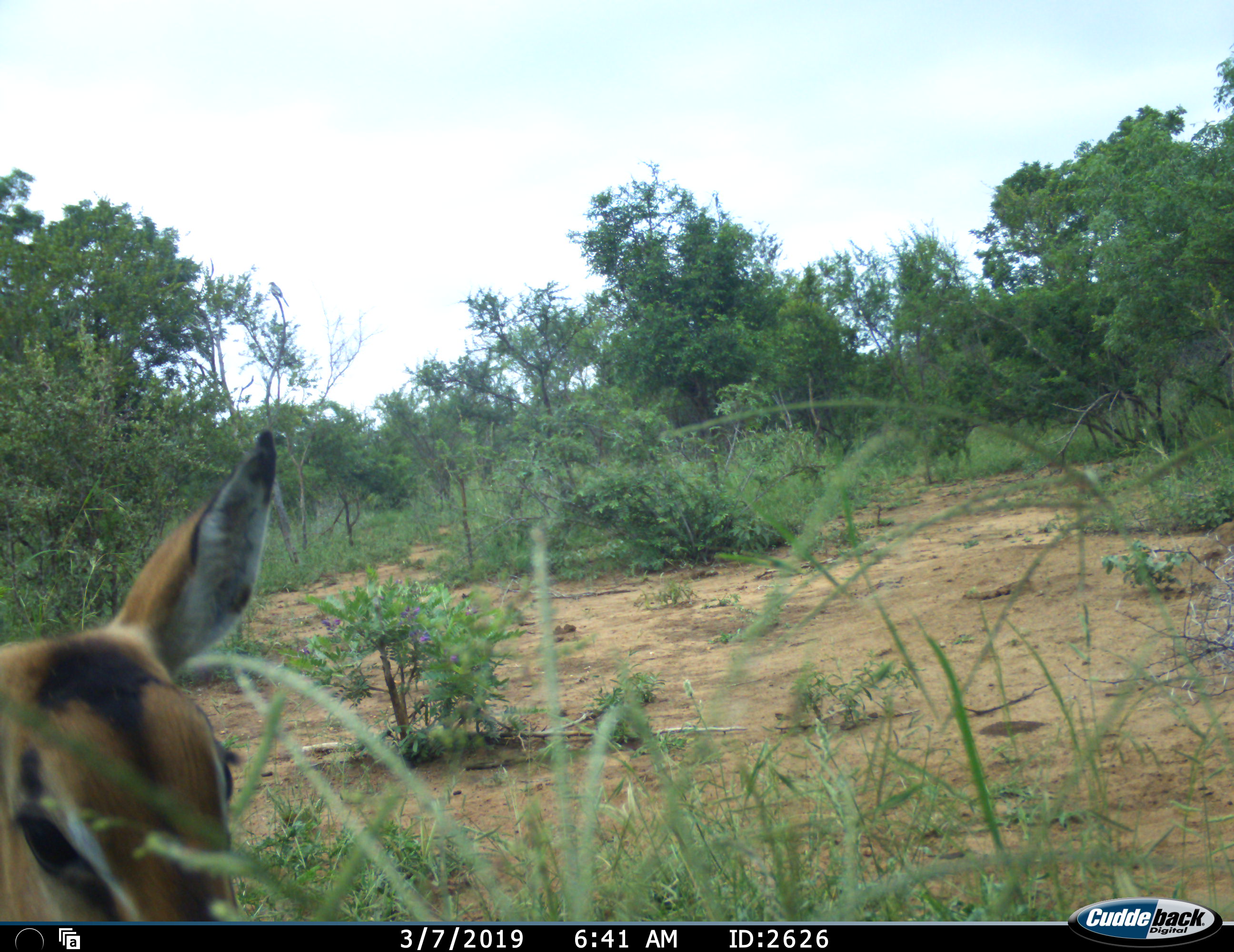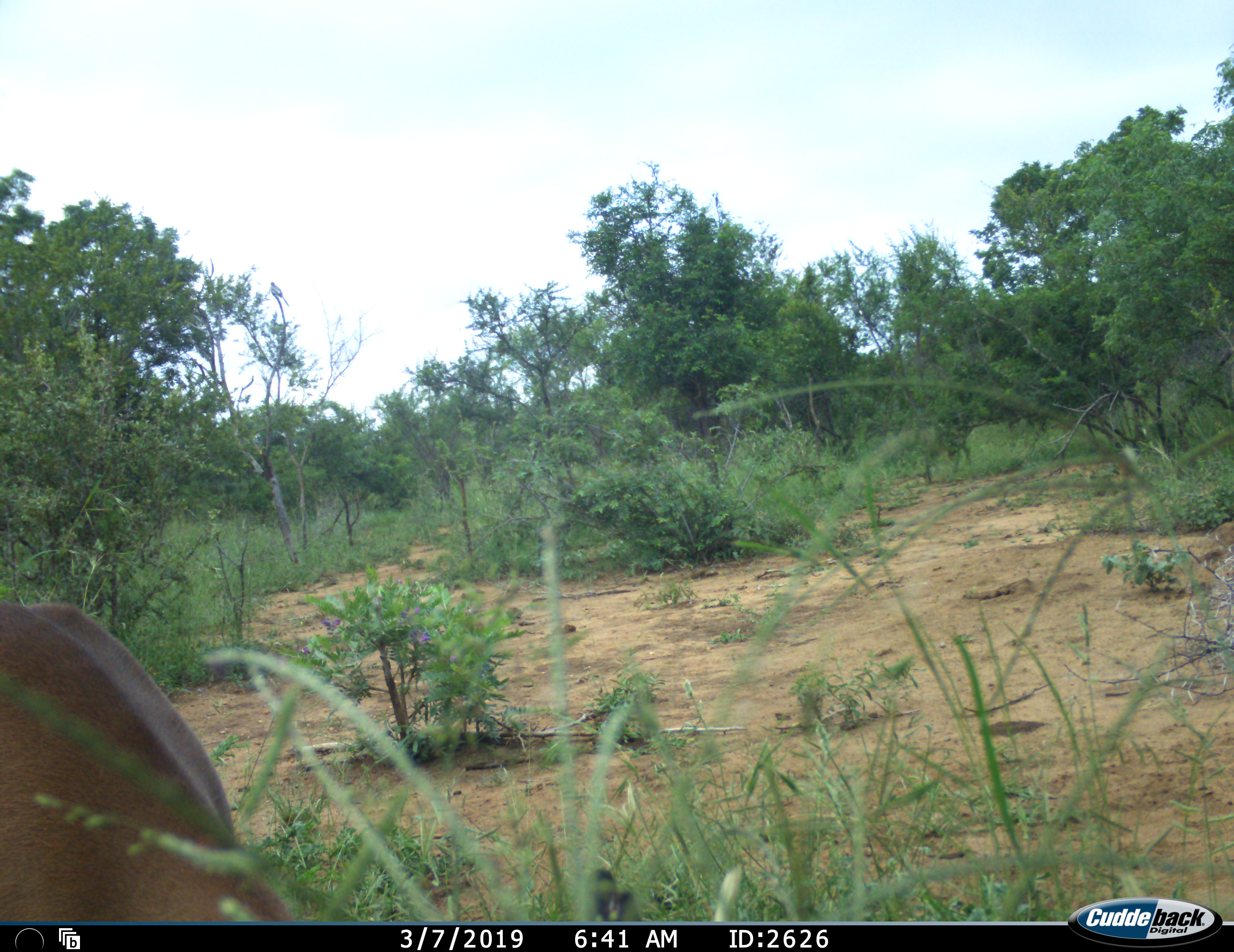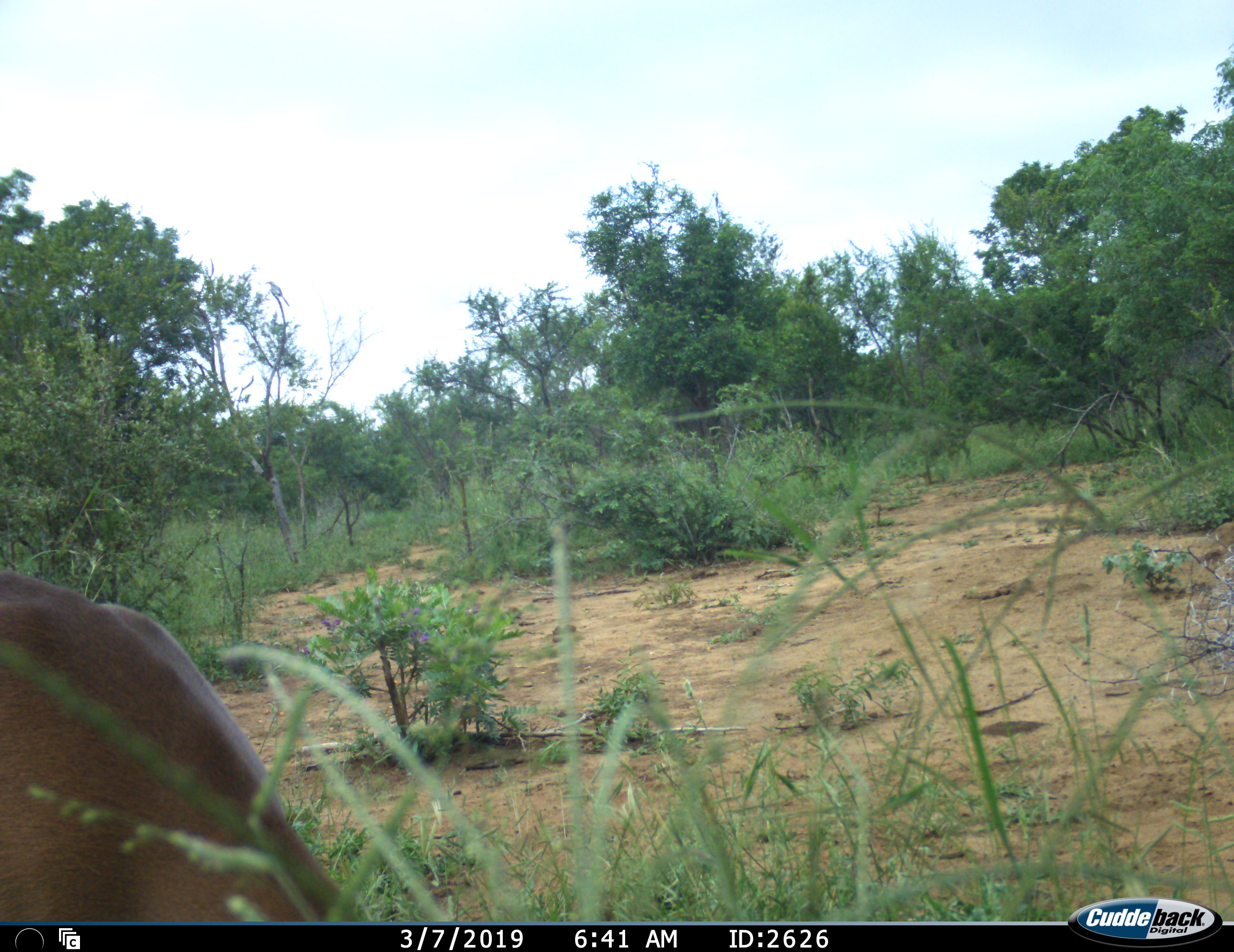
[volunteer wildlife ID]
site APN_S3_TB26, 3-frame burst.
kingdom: Animalia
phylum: Chordata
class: Mammalia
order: Artiodactyla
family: Bovidae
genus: Aepyceros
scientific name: Aepyceros melampus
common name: impala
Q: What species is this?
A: Impala (Aepyceros melampus).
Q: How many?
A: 1.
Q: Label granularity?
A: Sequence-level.